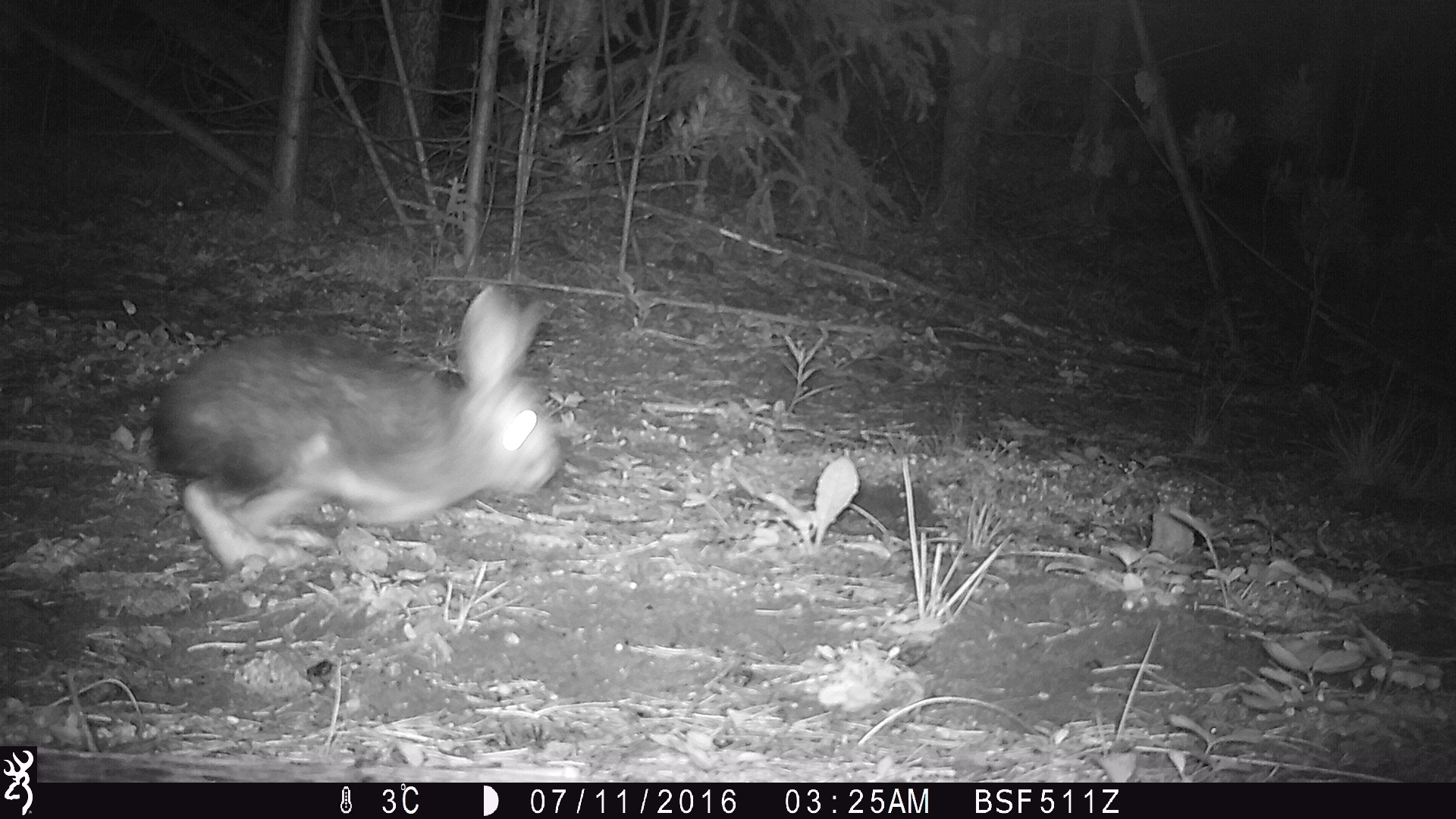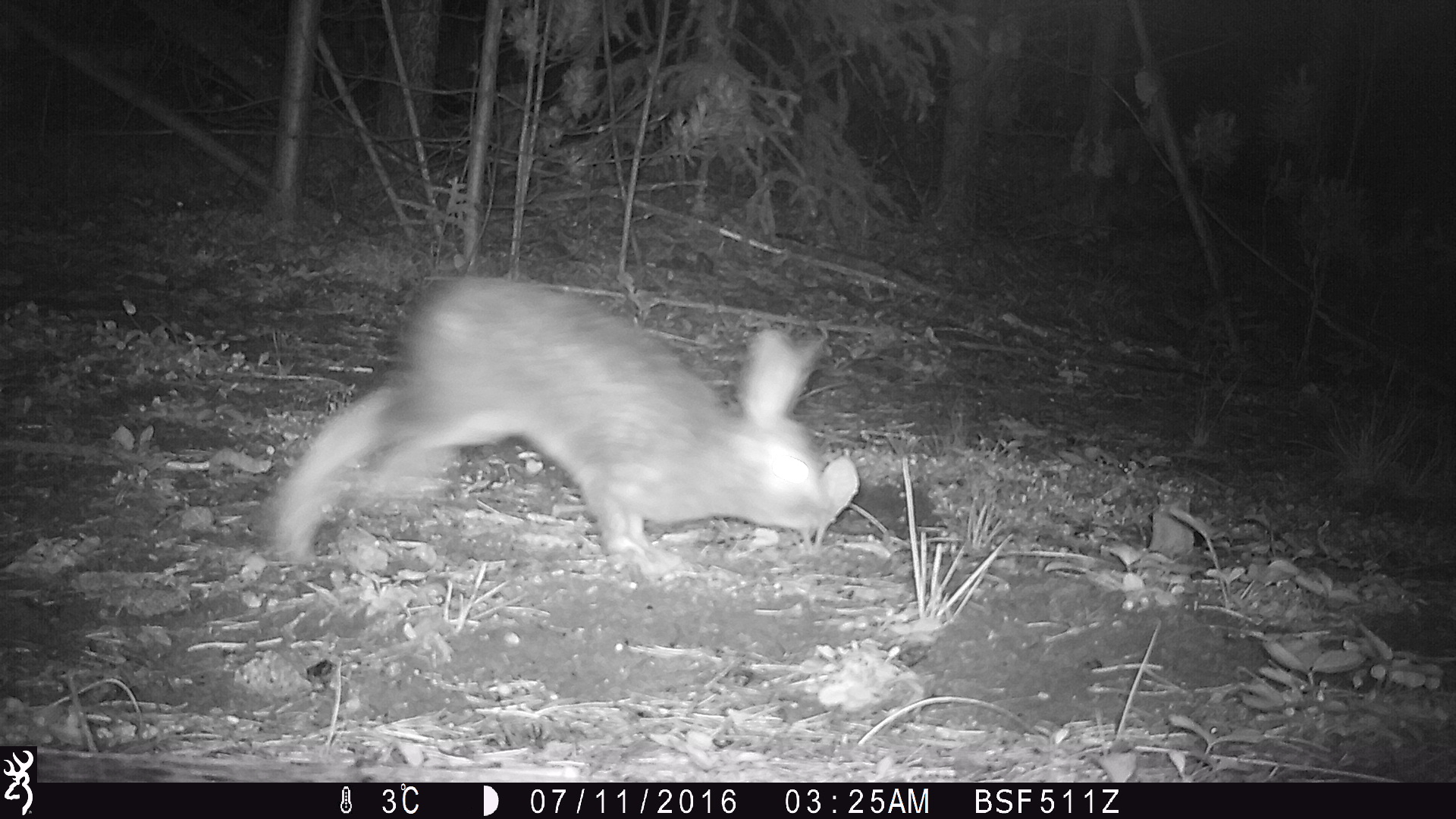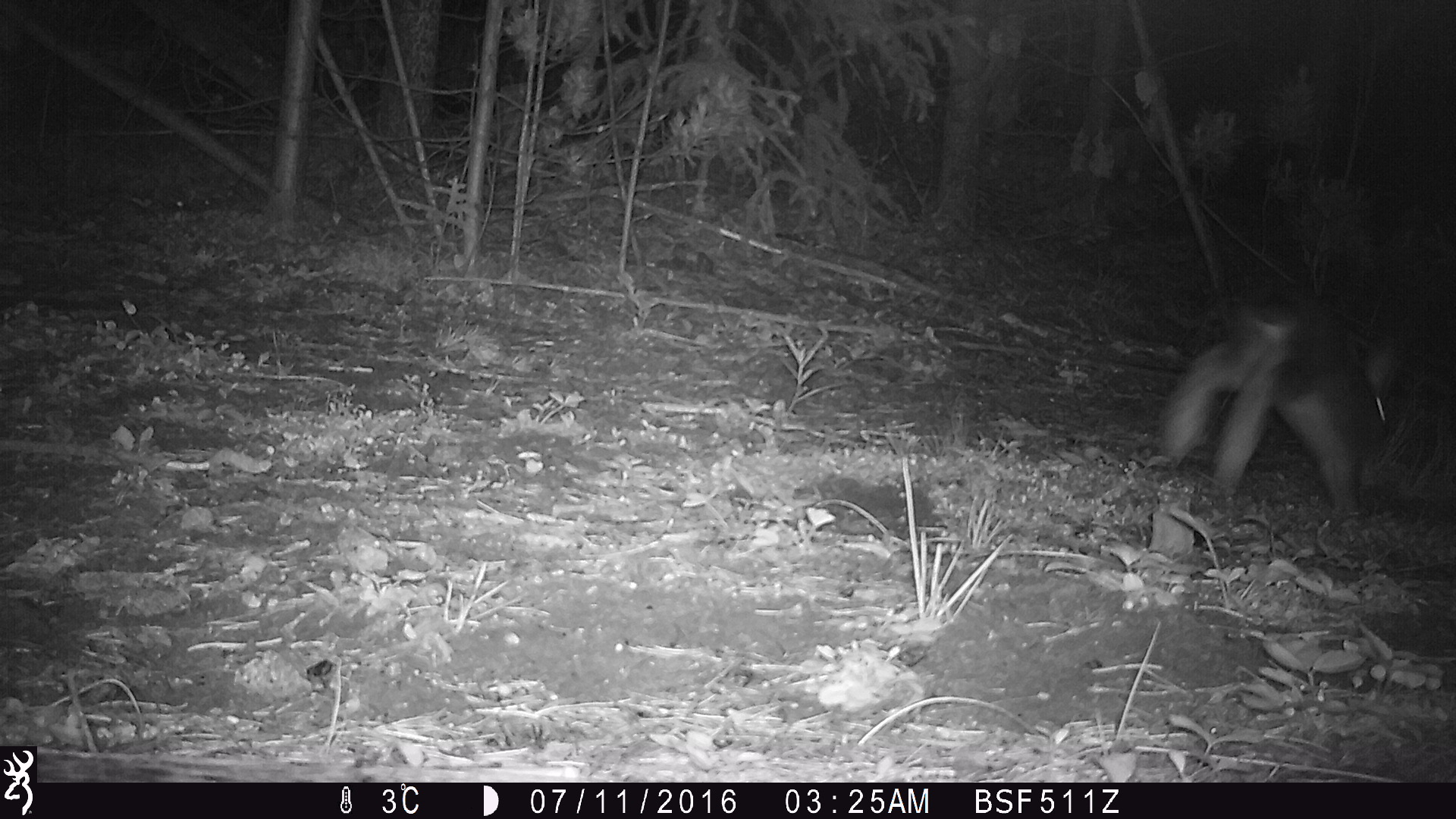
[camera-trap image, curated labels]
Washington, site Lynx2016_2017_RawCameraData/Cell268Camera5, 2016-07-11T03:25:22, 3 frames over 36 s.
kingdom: Animalia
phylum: Chordata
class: Mammalia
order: Lagomorpha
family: Leporidae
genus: Lepus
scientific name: Lepus americanus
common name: snowshoe hare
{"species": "Lepus americanus (snowshoe hare)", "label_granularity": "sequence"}